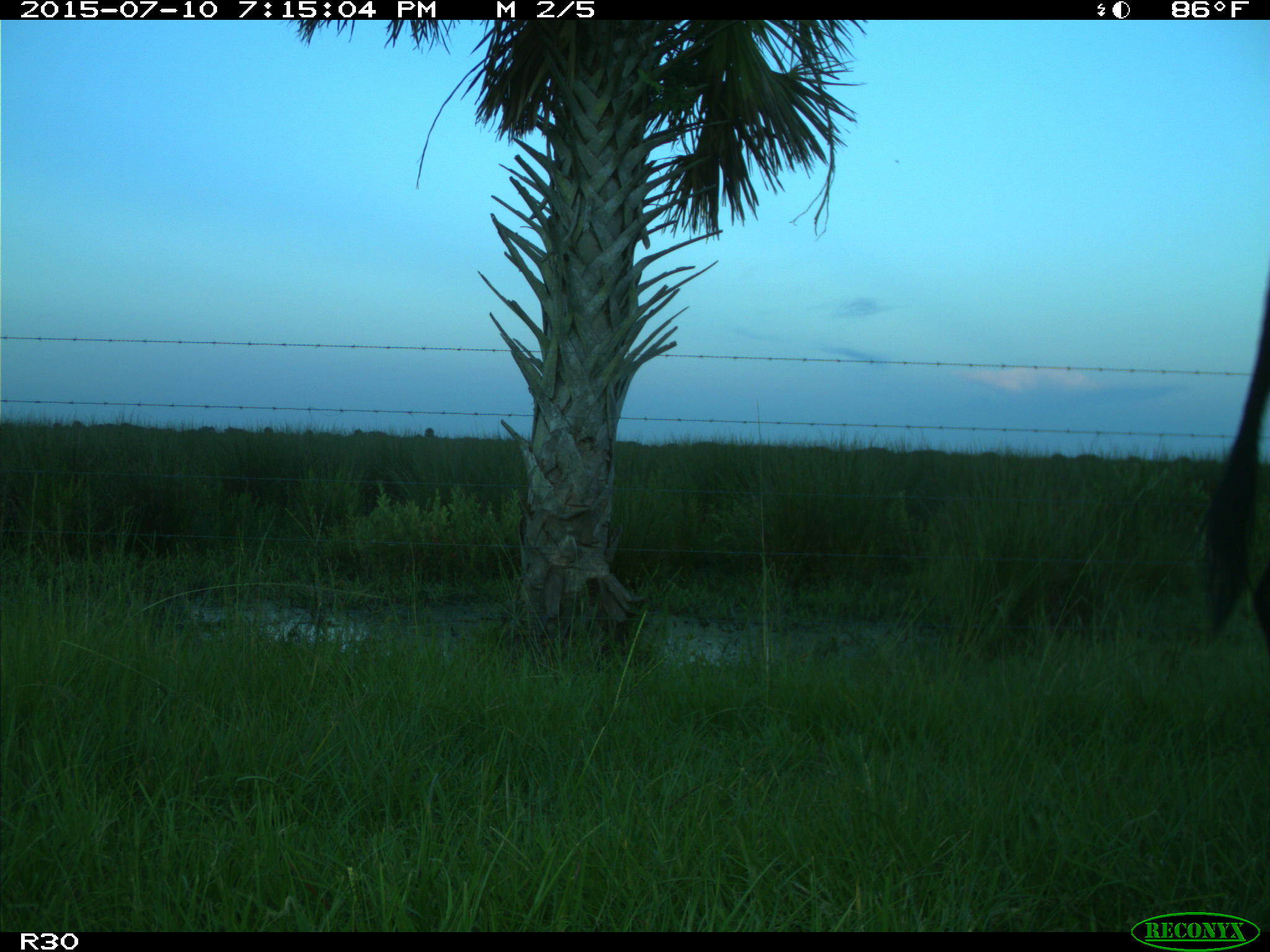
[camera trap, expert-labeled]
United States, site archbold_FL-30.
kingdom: Animalia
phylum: Chordata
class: Mammalia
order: Artiodactyla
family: Bovidae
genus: Bos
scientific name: Bos taurus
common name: domestic cow